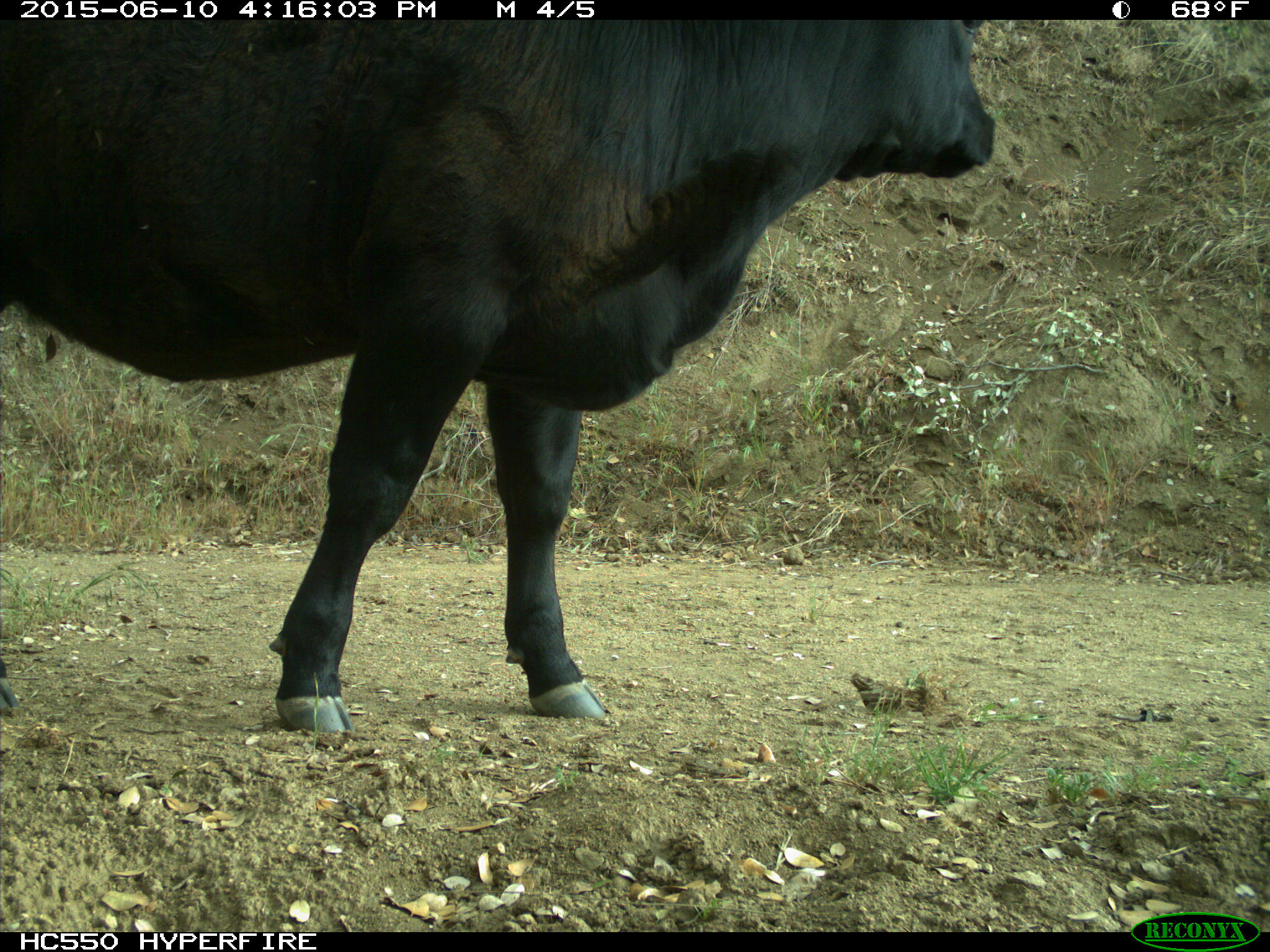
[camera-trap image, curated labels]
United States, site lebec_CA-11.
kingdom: Animalia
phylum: Chordata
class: Mammalia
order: Artiodactyla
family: Bovidae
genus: Bos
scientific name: Bos taurus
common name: domestic cow